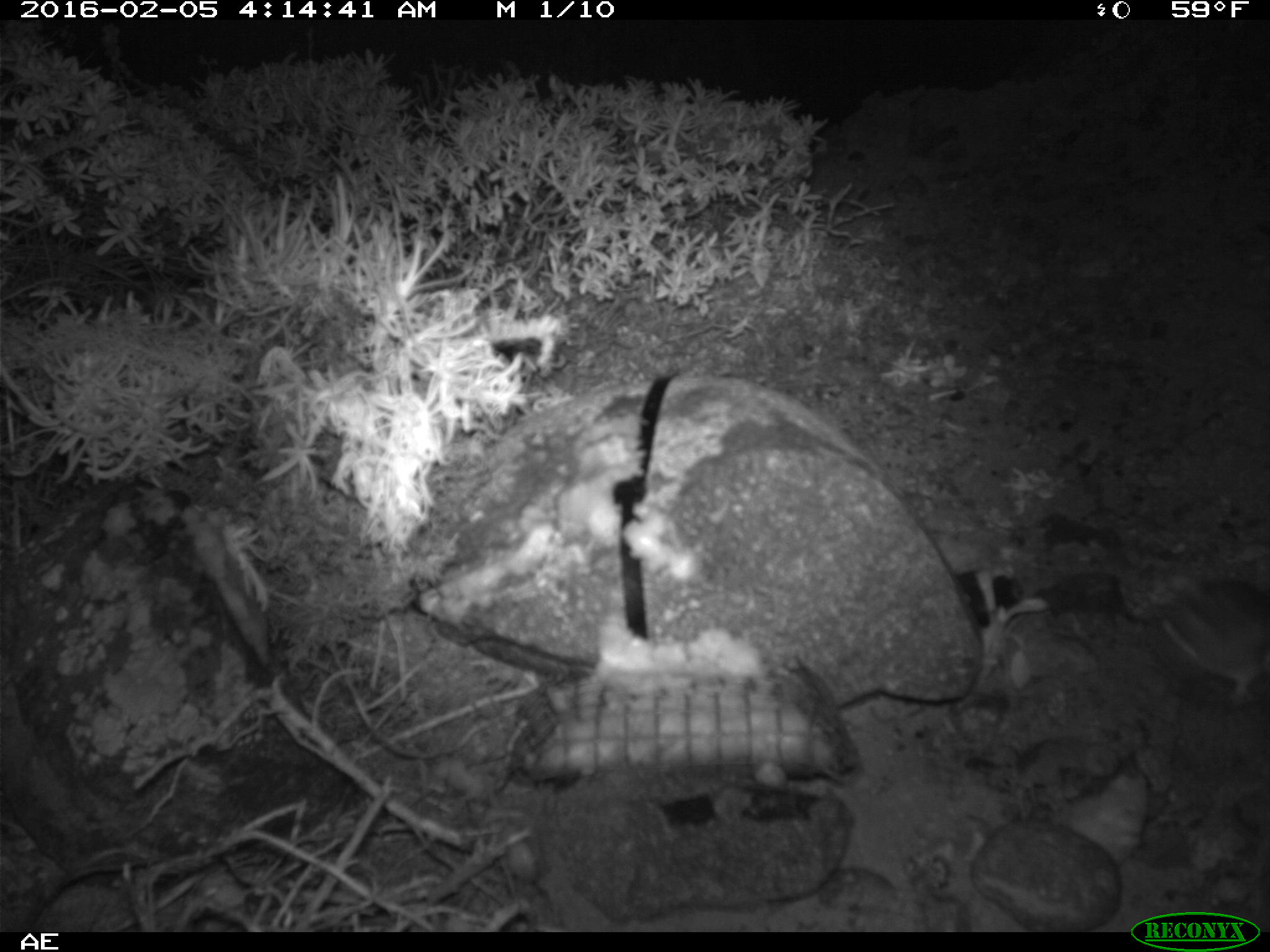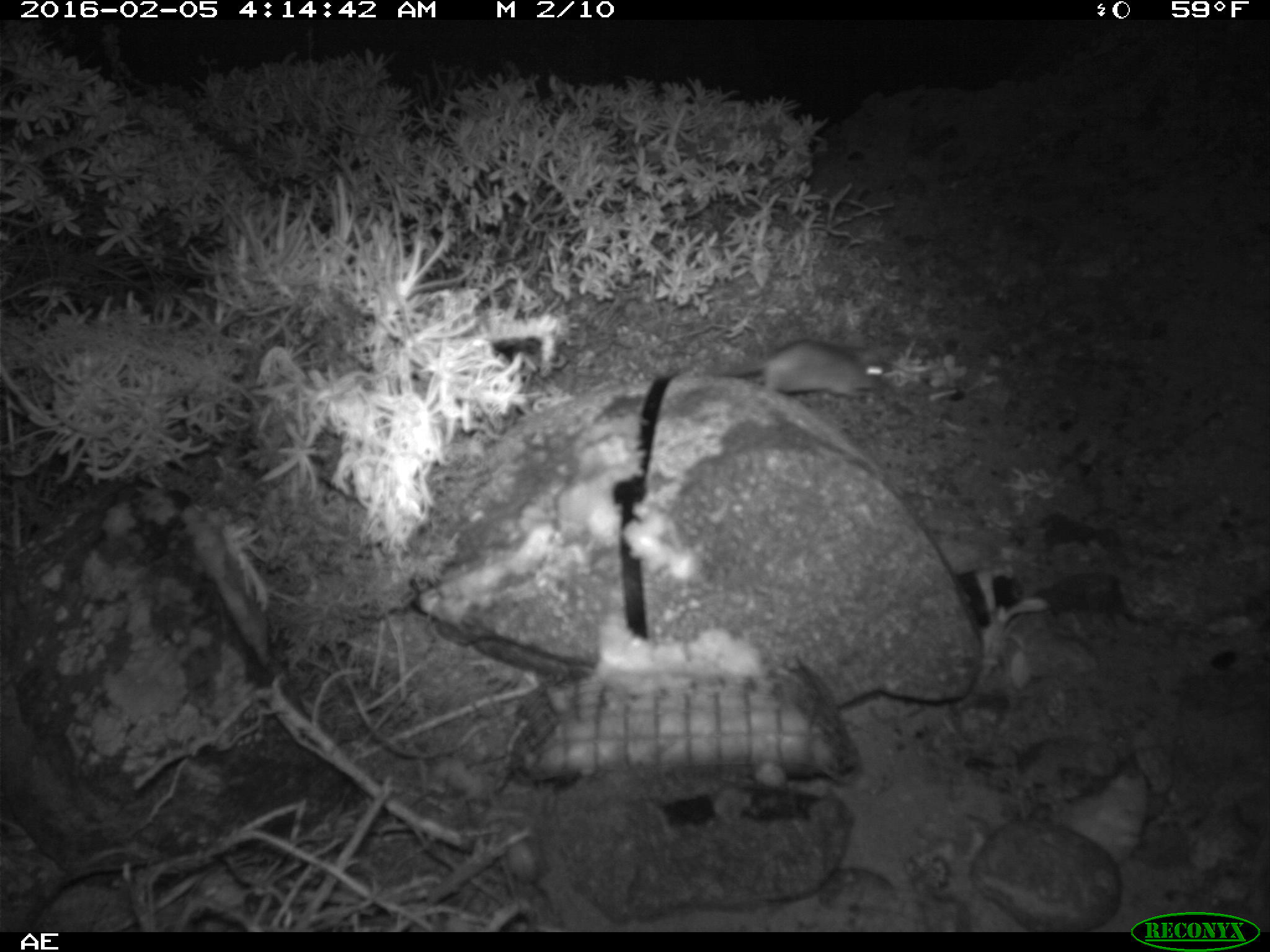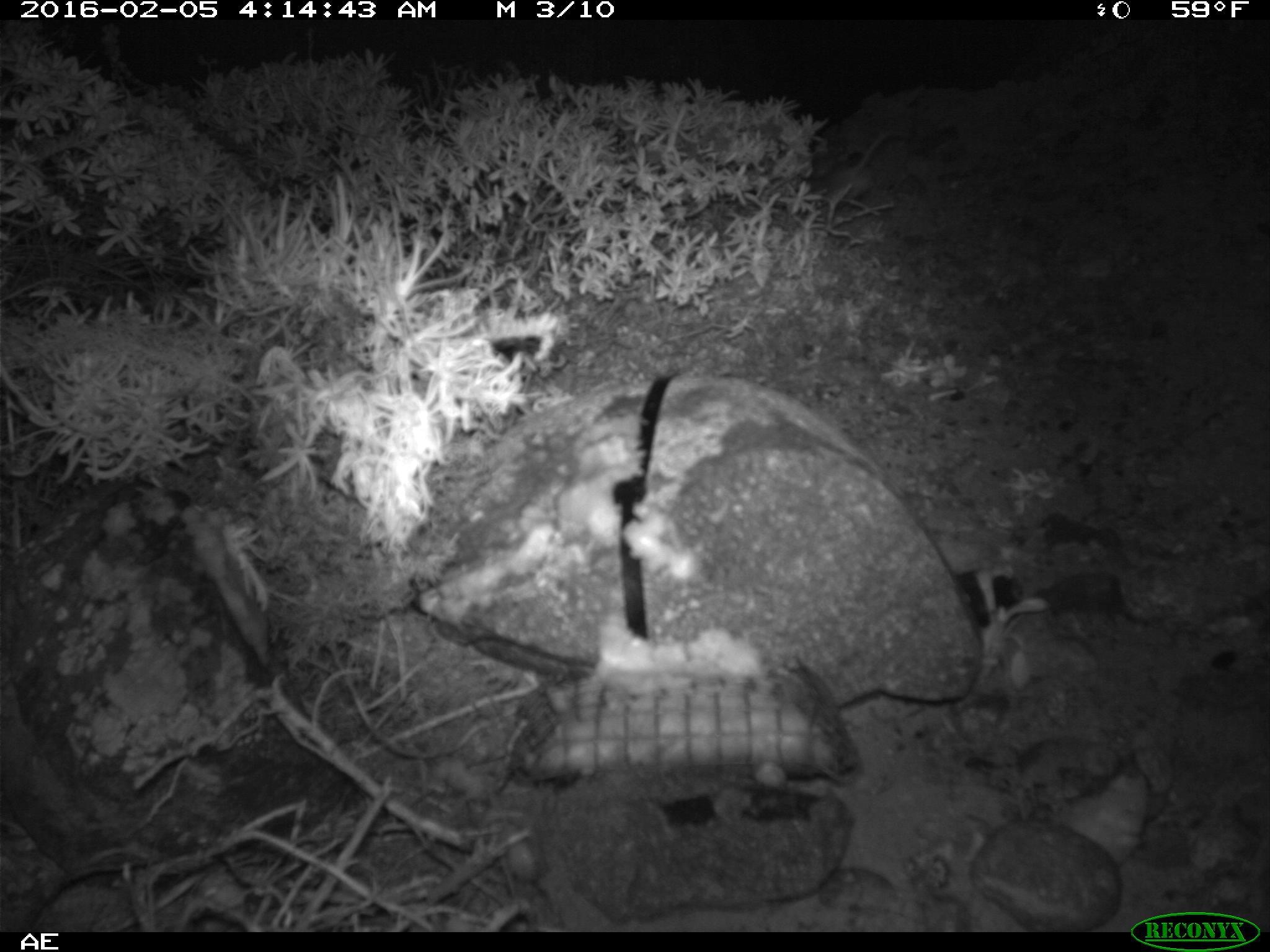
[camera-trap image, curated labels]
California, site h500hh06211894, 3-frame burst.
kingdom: Animalia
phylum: Chordata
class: Mammalia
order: Rodentia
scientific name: Rodentia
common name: rodent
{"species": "rodent (Rodentia)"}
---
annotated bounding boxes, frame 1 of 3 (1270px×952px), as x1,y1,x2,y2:
rodent: 1151,576,1269,704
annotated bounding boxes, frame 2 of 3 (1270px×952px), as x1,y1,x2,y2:
rodent: 691,338,889,400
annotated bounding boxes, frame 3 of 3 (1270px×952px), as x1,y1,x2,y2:
rodent: 820,131,912,206